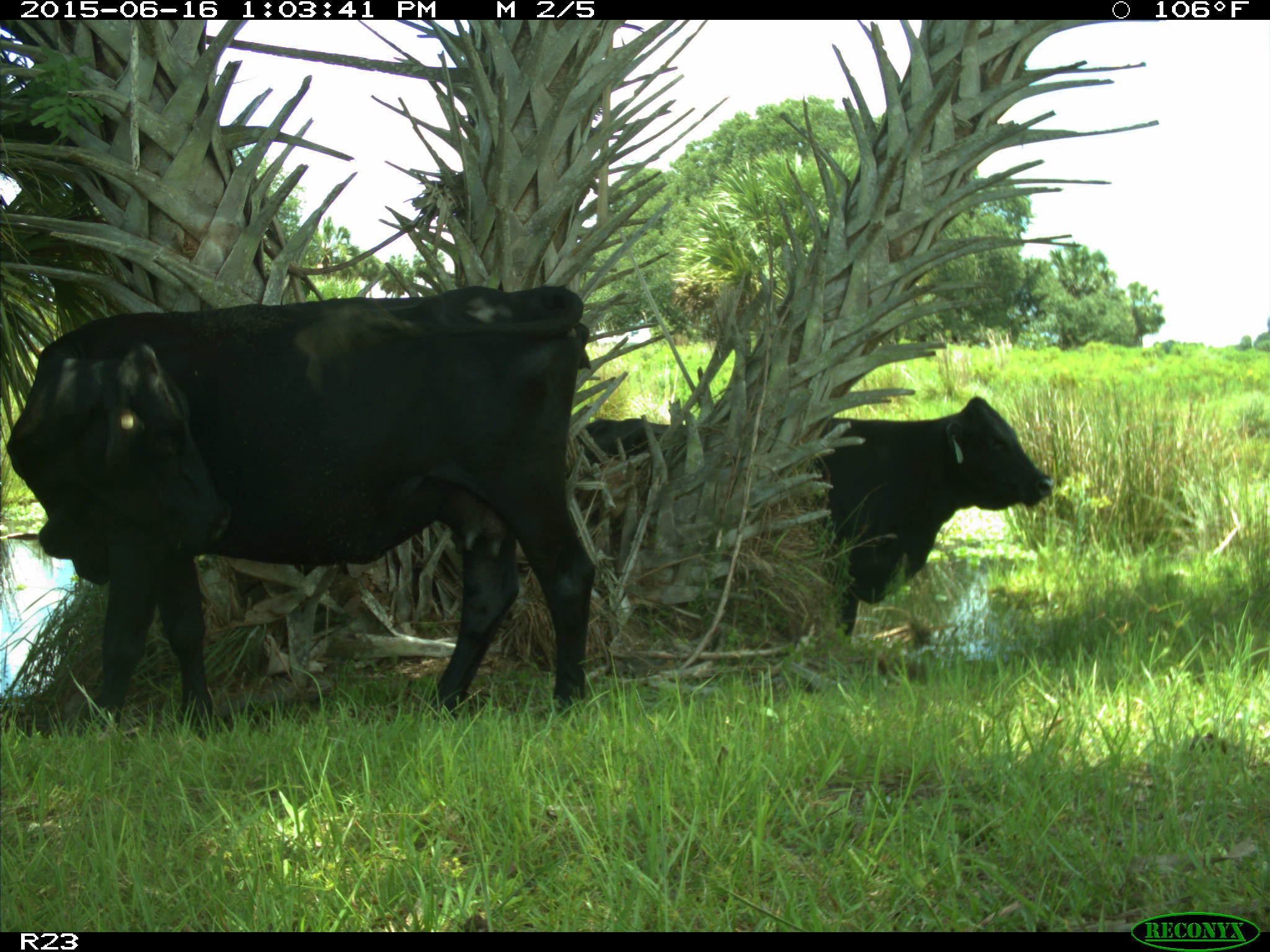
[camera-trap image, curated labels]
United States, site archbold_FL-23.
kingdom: Animalia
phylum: Chordata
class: Mammalia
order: Artiodactyla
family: Suidae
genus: Sus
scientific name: Sus scrofa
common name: wild boar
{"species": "Sus scrofa (wild boar)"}